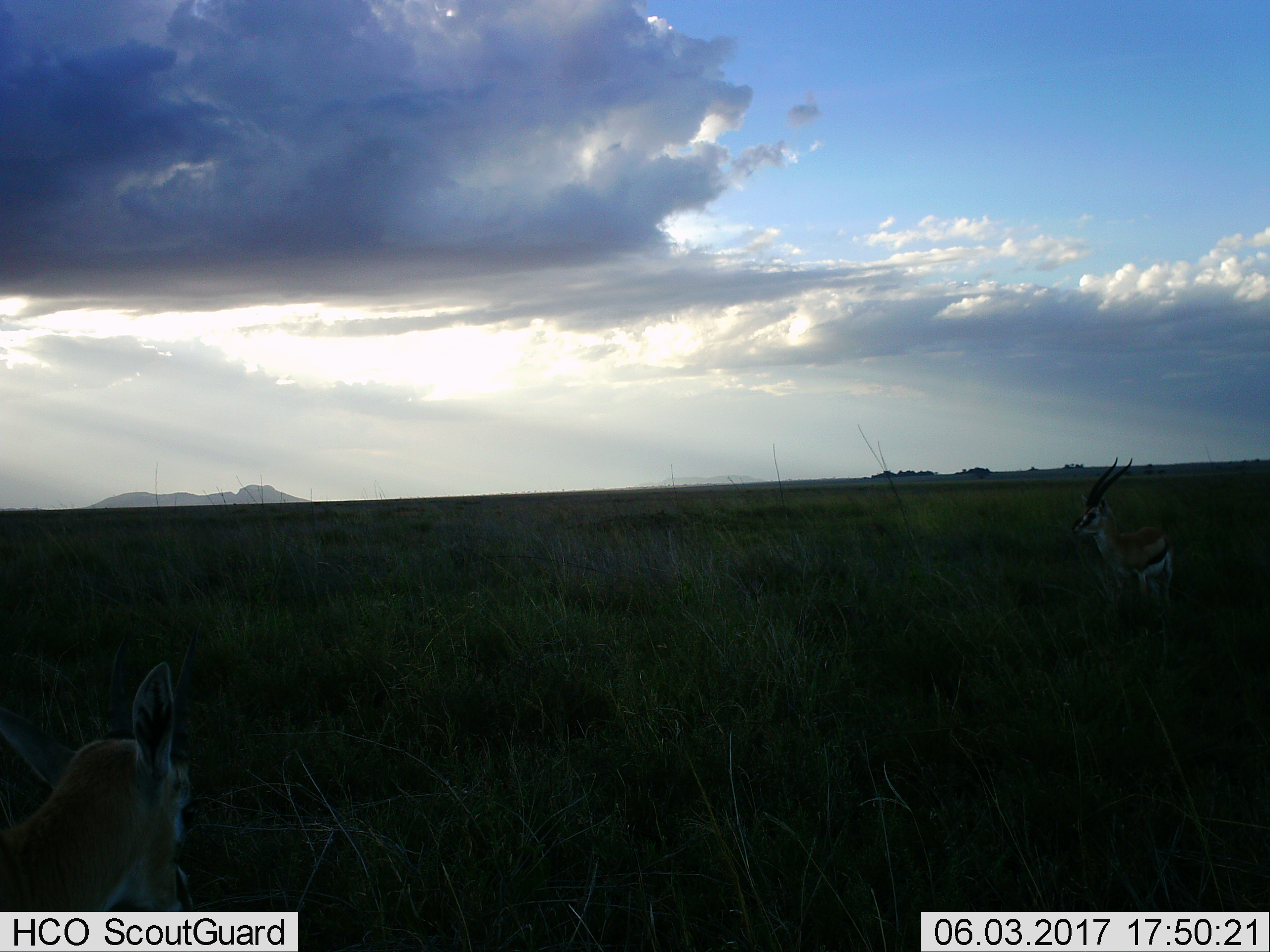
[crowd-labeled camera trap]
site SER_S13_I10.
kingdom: Animalia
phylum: Chordata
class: Mammalia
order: Artiodactyla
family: Bovidae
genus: Eudorcas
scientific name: Eudorcas thomsonii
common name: thomson's gazelle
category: gazellethomsons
Gazellethomsons (thomson's gazelle) (Eudorcas thomsonii), count 2. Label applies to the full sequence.